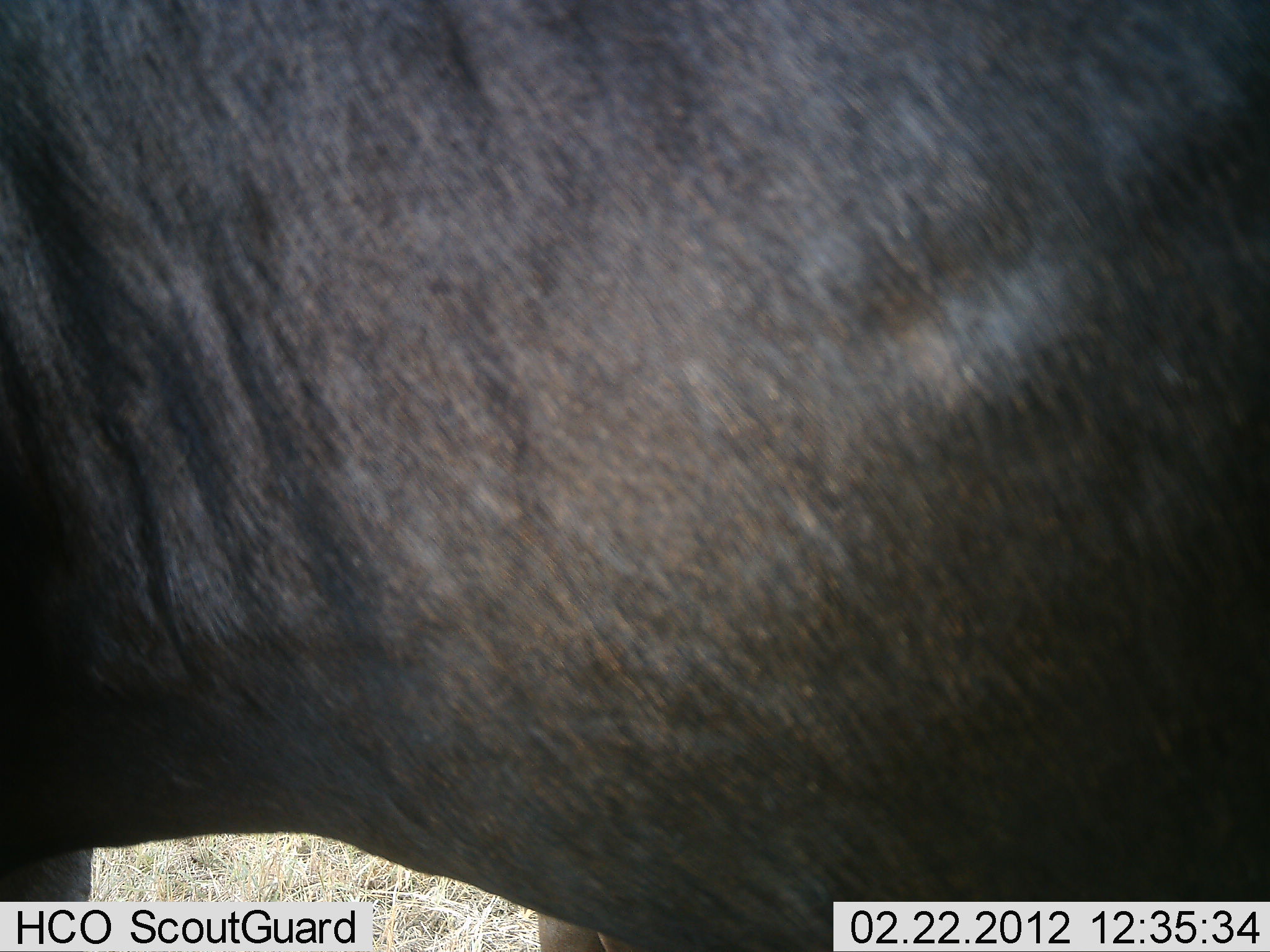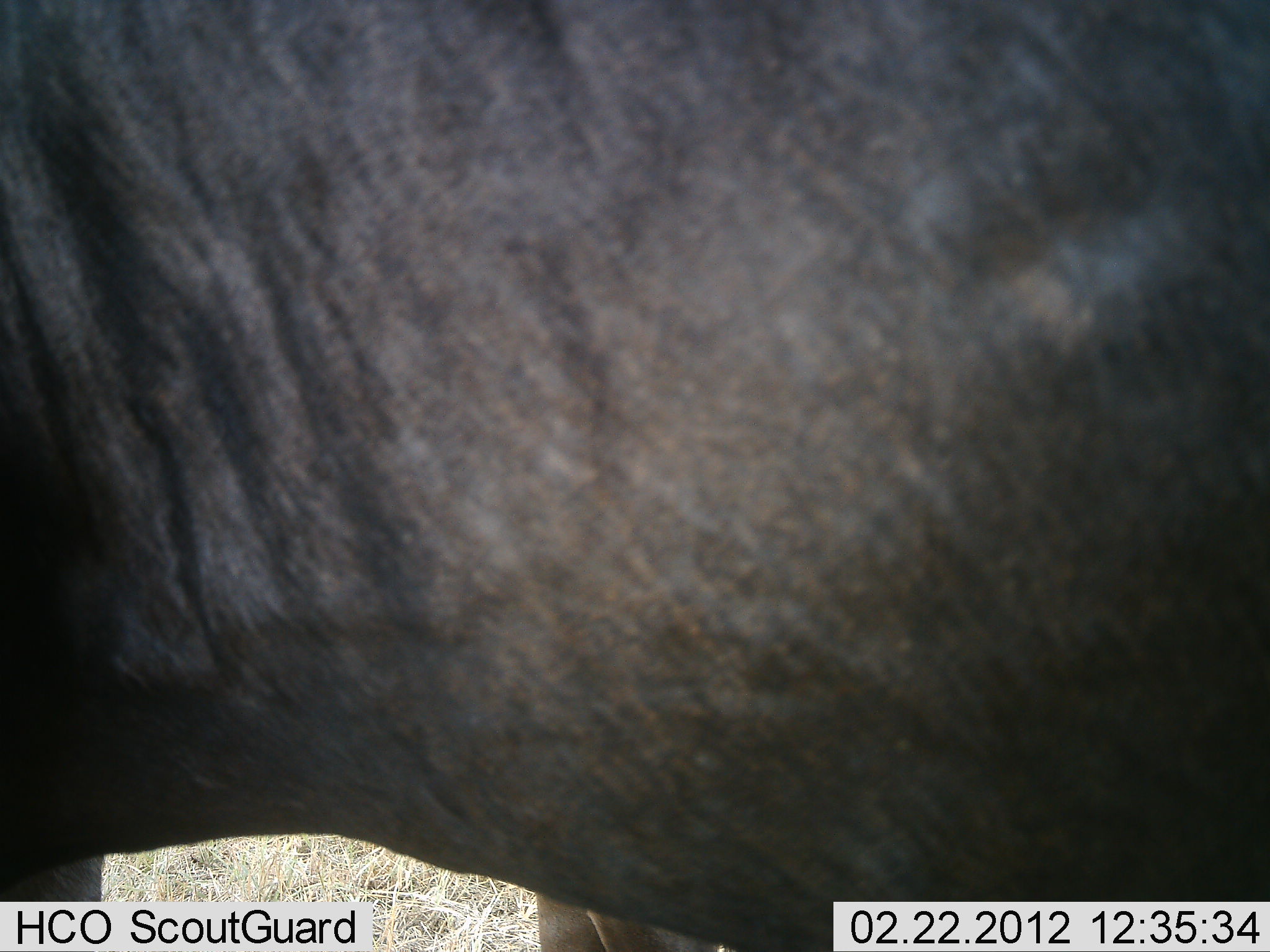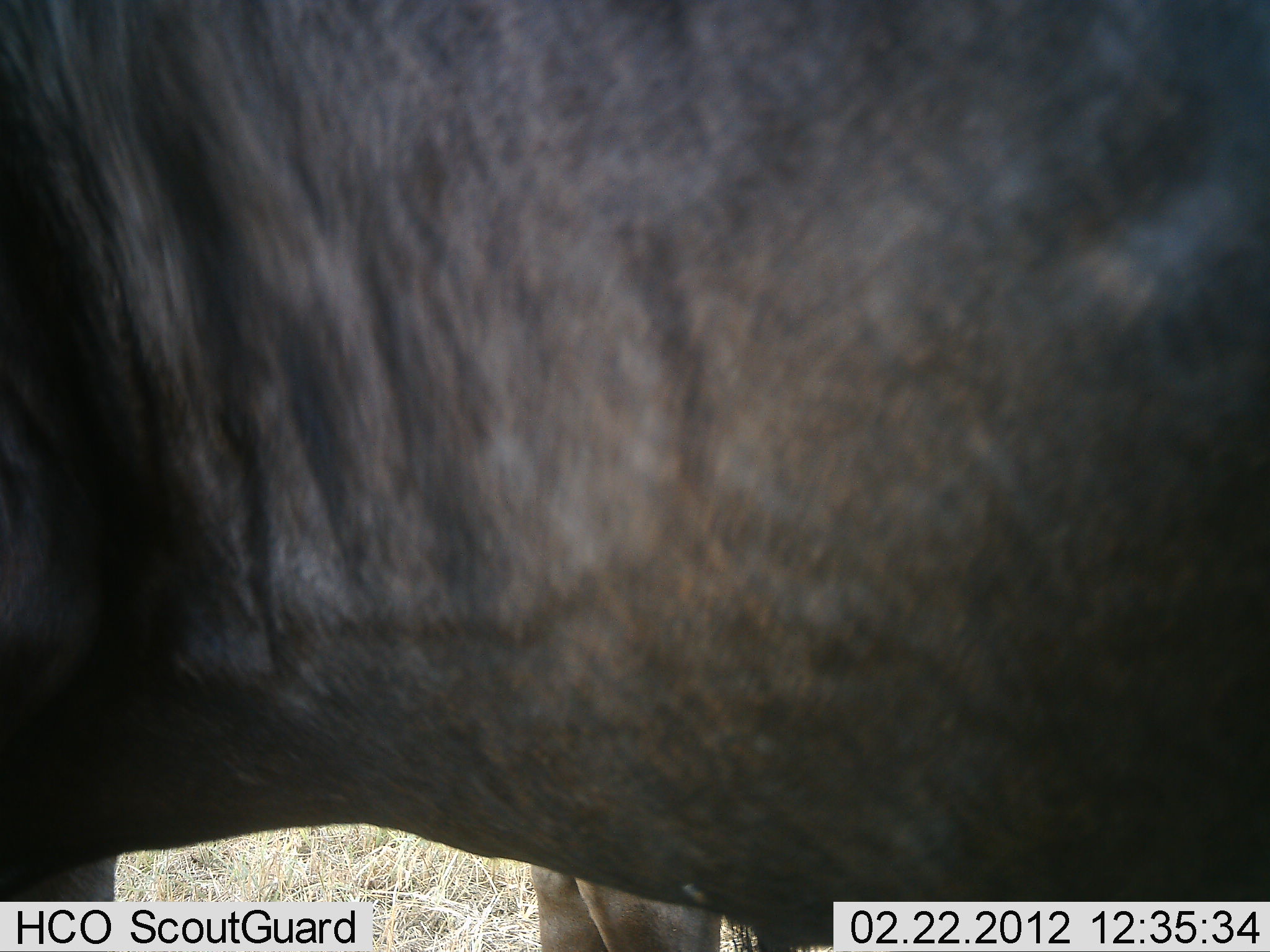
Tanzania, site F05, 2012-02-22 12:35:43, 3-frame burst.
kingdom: Animalia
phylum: Chordata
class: Mammalia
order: Artiodactyla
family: Bovidae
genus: Connochaetes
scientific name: Connochaetes taurinus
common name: blue wildebeest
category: wildebeest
Wildebeest (blue wildebeest) (Connochaetes taurinus), count 1. Behavior (volunteer vote fractions): standing 71%, resting 14%, moving 21%, interacting 0%. Young present (vote fraction): 0%. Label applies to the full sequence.